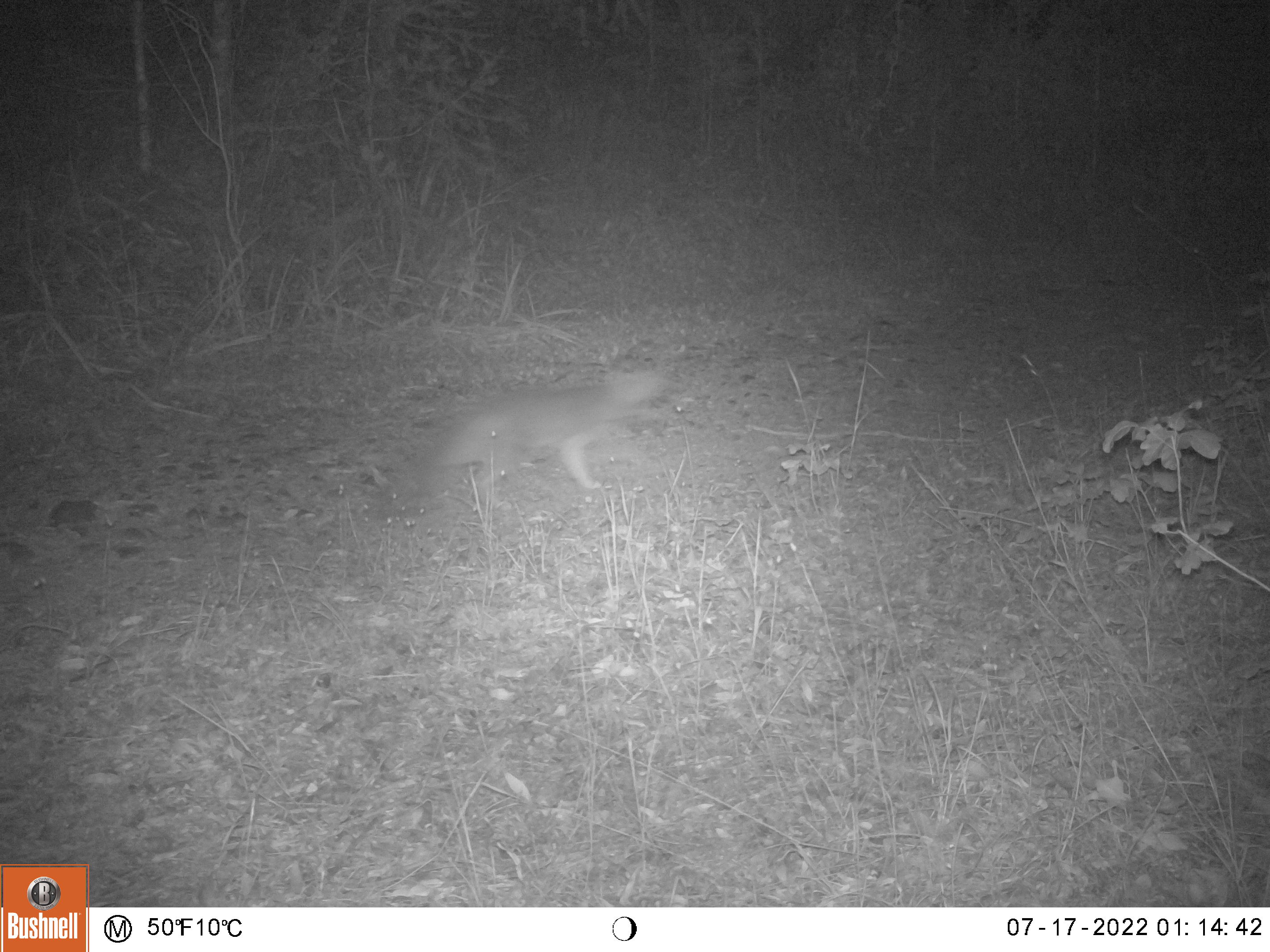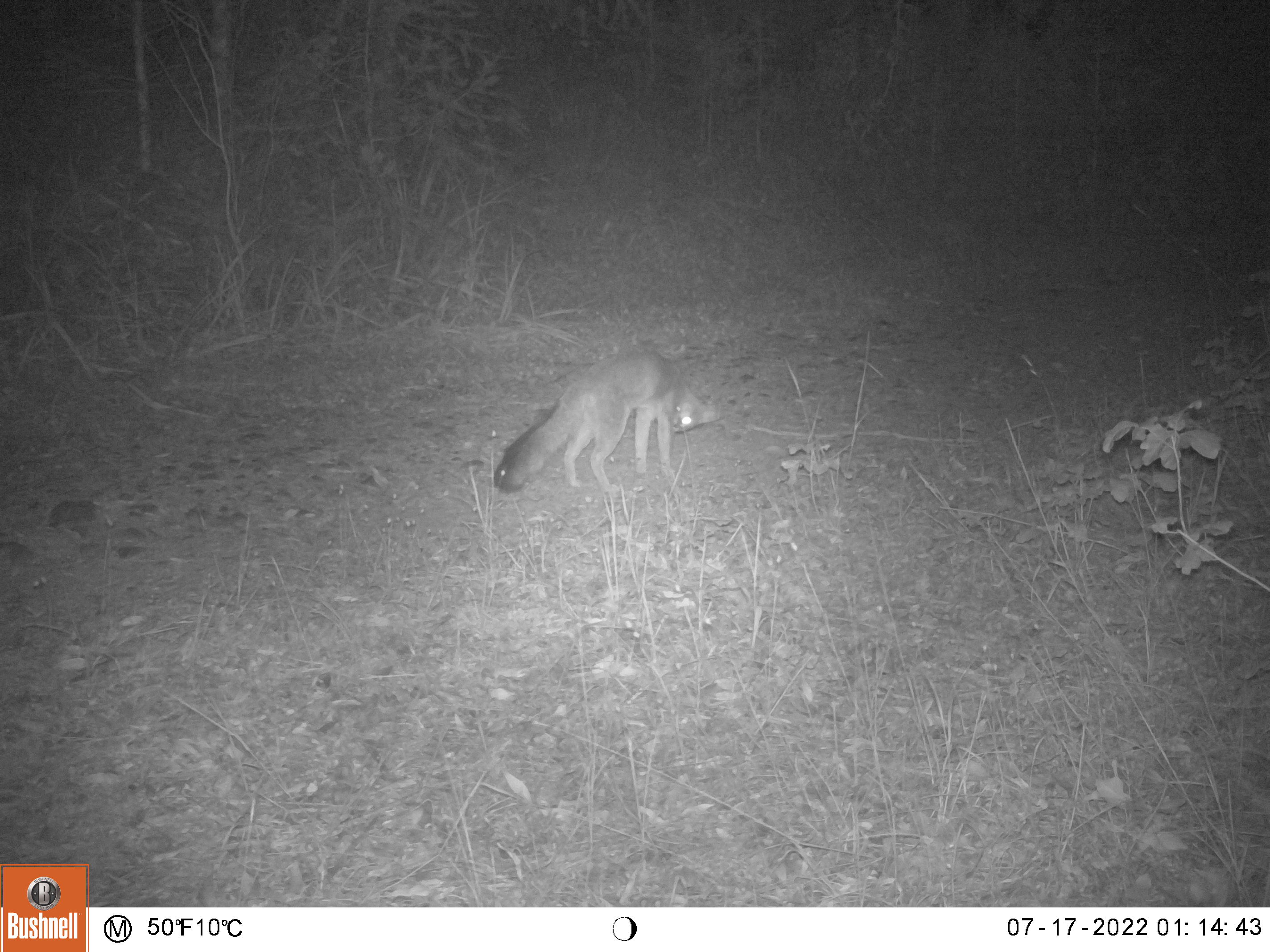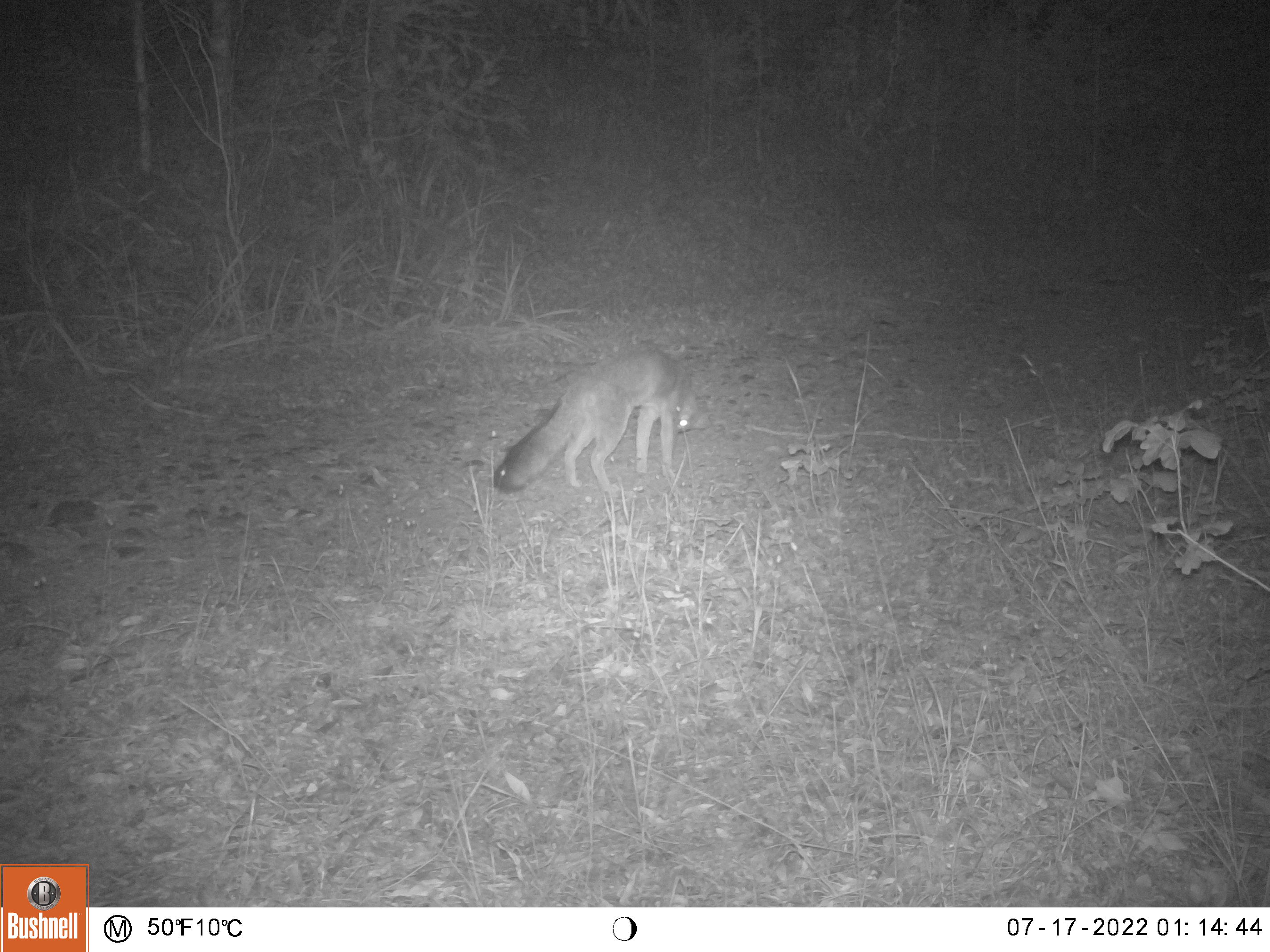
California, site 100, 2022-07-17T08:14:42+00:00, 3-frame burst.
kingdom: Animalia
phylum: Chordata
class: Mammalia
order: Carnivora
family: Canidae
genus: Urocyon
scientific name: Urocyon cinereoargenteus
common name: gray fox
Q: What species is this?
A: Gray fox (Urocyon cinereoargenteus).